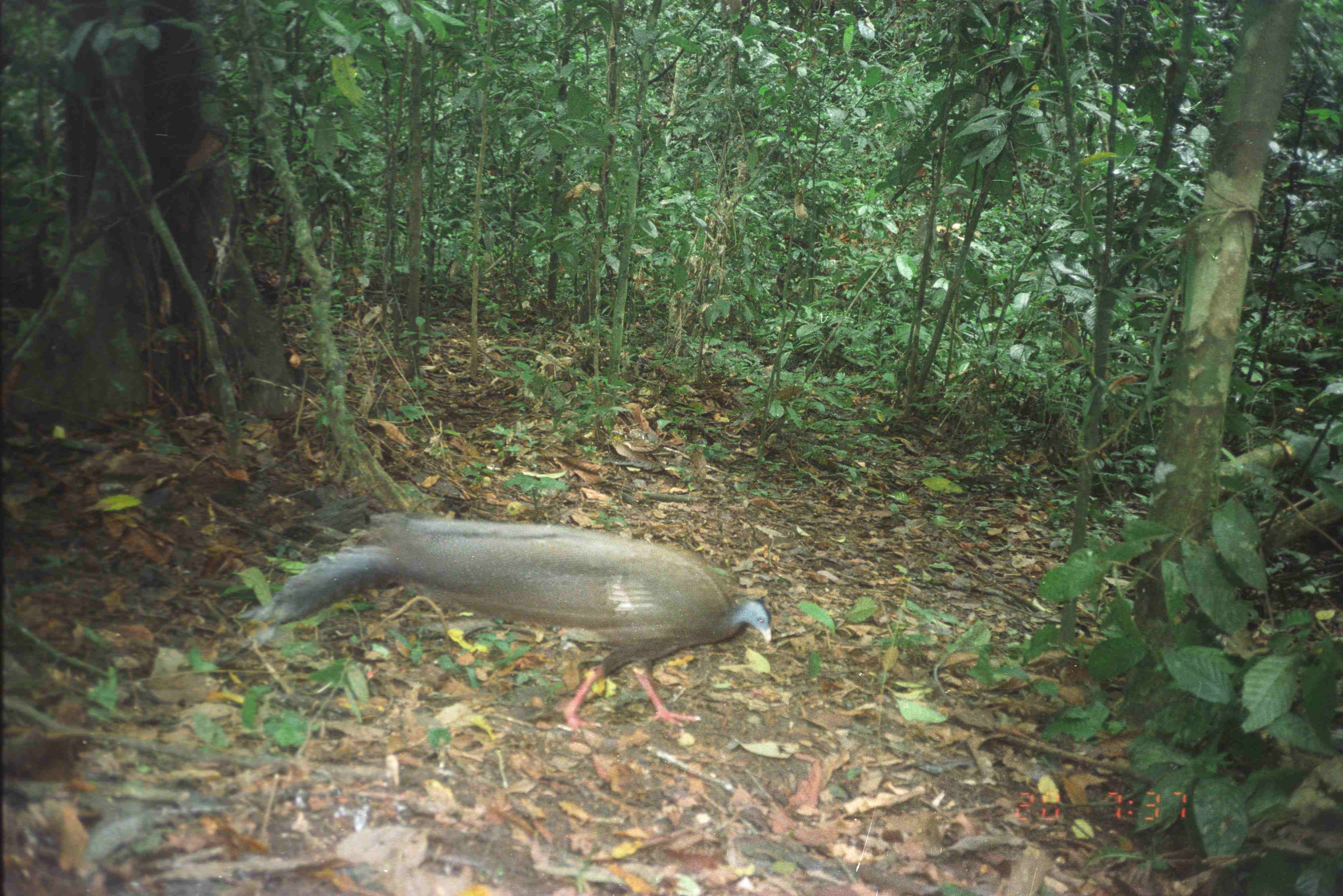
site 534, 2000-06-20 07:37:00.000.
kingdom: Animalia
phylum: Chordata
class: Aves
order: Galliformes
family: Phasianidae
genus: Argusianus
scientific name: Argusianus argus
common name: great argus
Argusianus argus (great argus), count 1.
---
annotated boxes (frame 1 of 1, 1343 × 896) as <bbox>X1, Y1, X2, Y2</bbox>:
argusianus argus: <bbox>226, 513, 772, 730</bbox>; <bbox>513, 483, 516, 502</bbox>